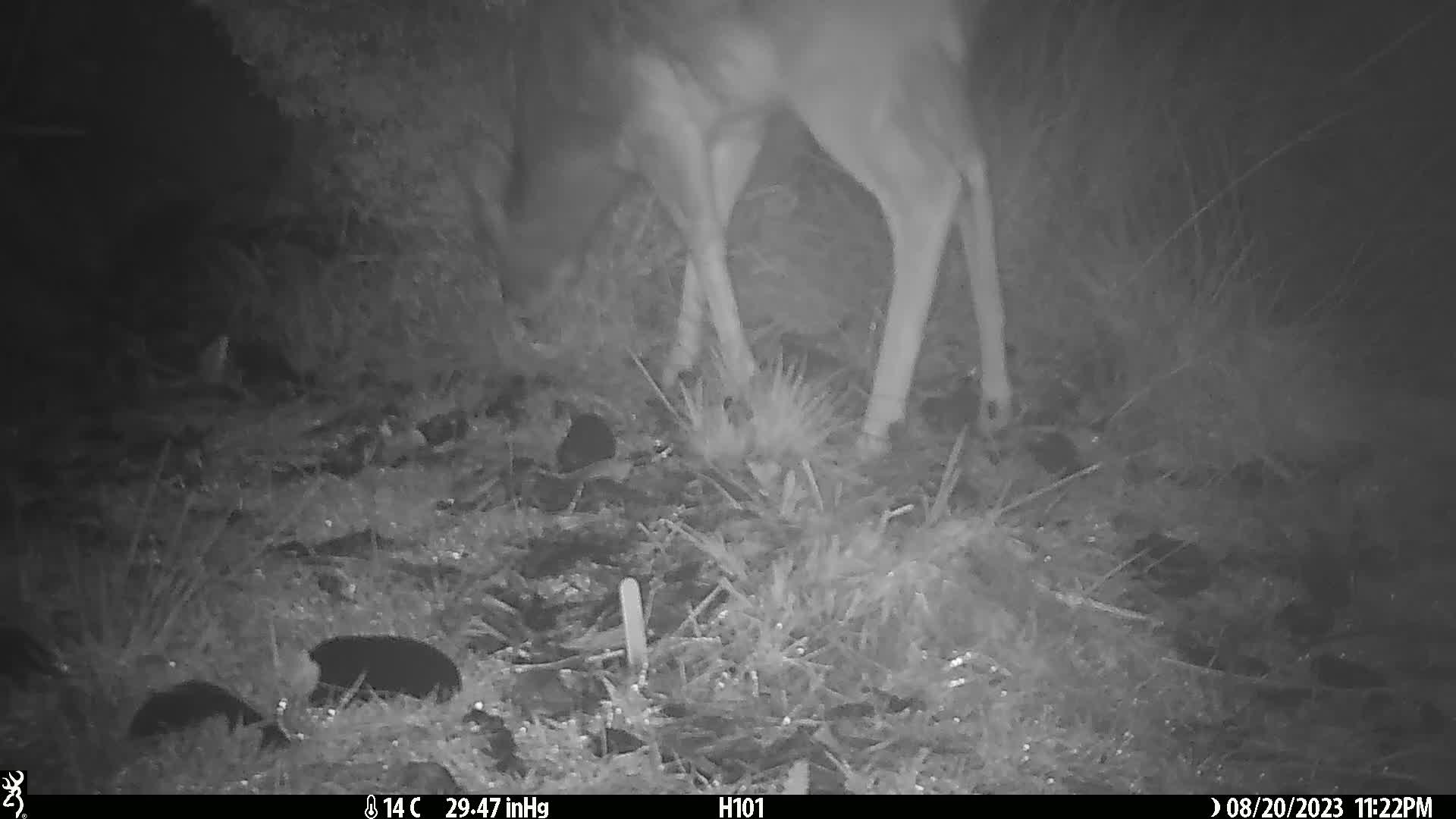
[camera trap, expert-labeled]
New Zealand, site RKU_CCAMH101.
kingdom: Animalia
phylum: Chordata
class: Mammalia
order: Artiodactyla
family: Cervidae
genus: Odocoileus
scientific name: Odocoileus virginianus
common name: white-tailed deer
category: white tailed deer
White tailed deer (white-tailed deer) (Odocoileus virginianus).